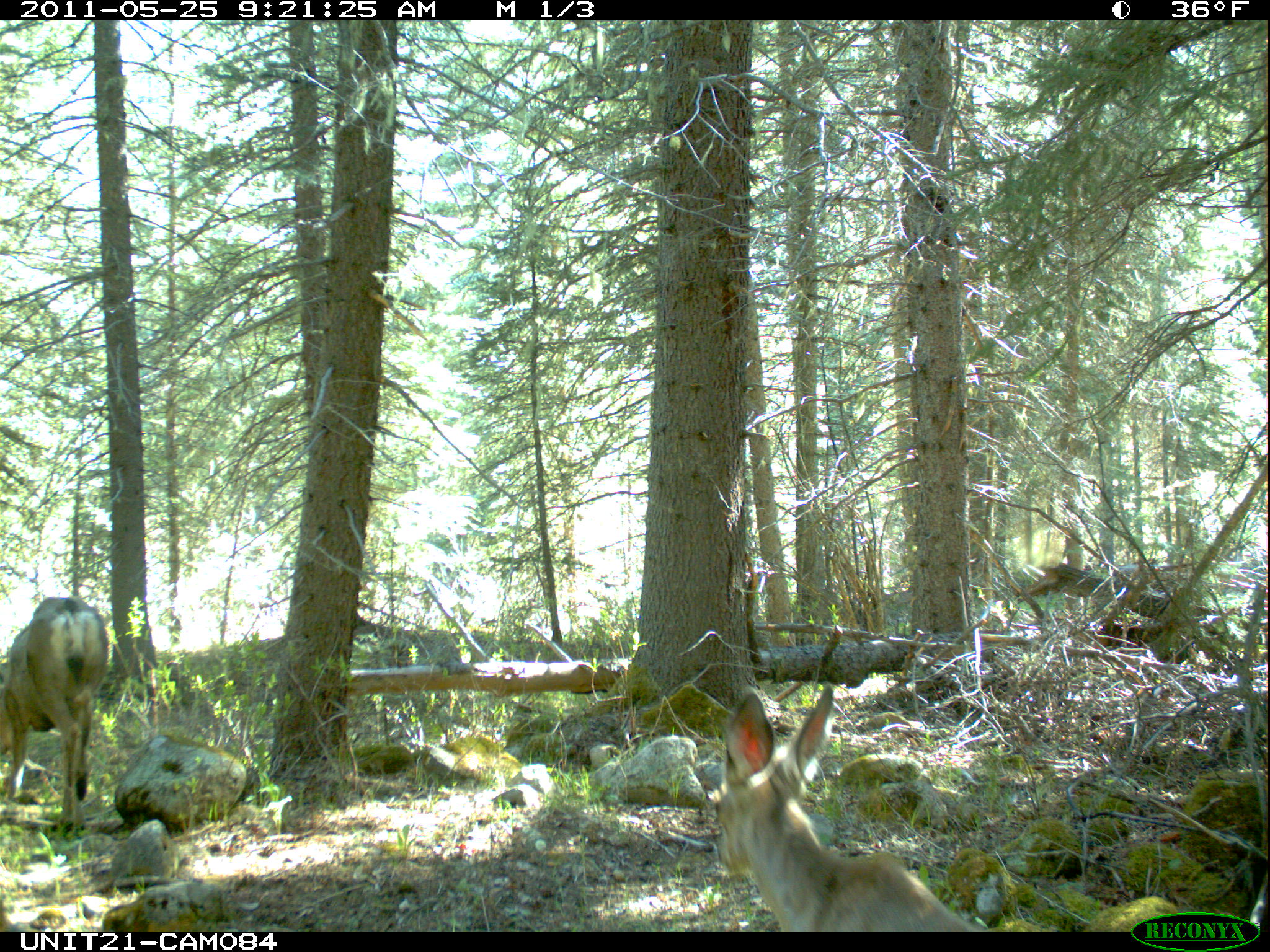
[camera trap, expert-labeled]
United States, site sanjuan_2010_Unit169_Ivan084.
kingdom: Animalia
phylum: Chordata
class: Mammalia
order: Artiodactyla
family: Cervidae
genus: Odocoileus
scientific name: Odocoileus hemionus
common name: mule deer